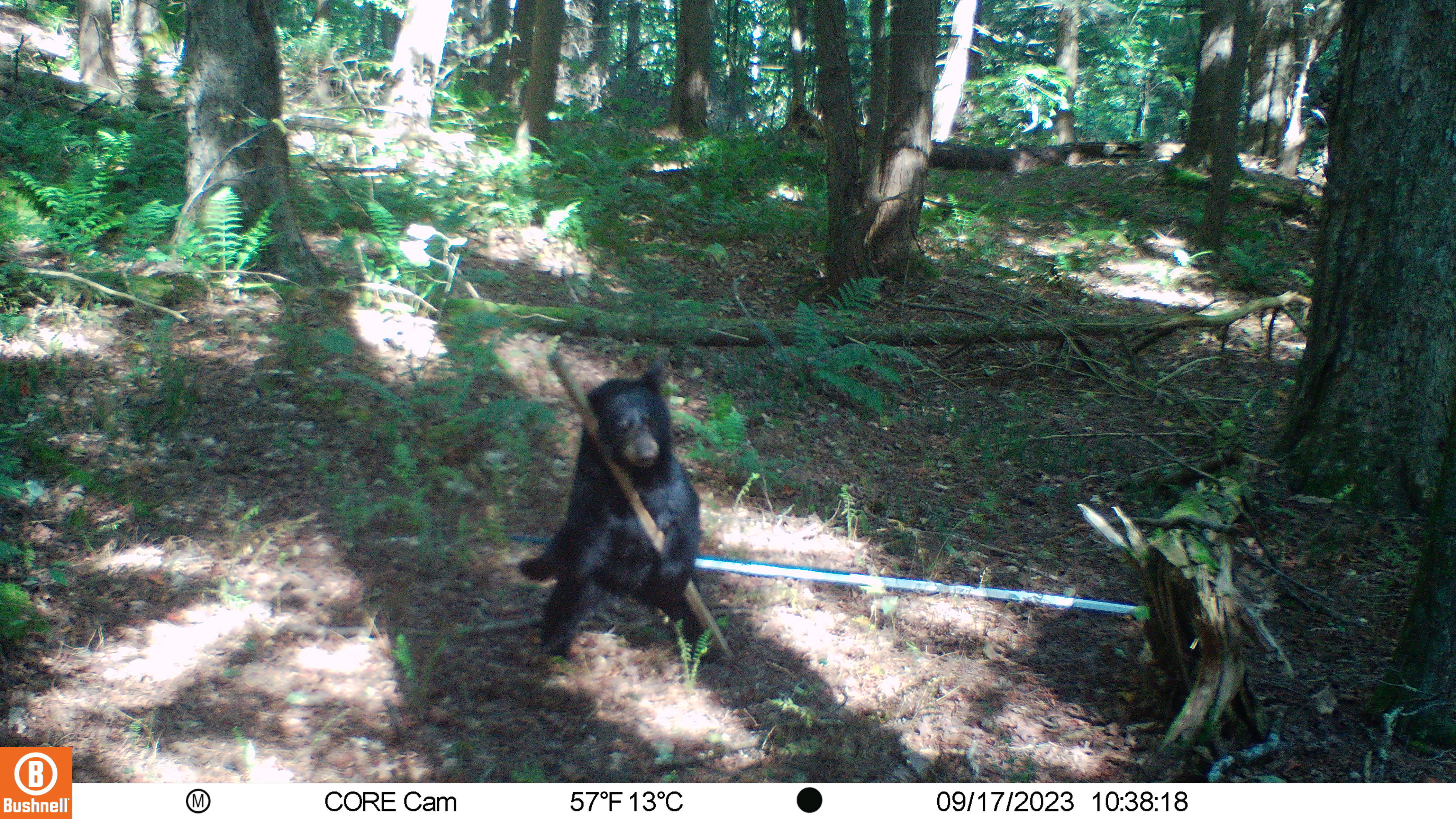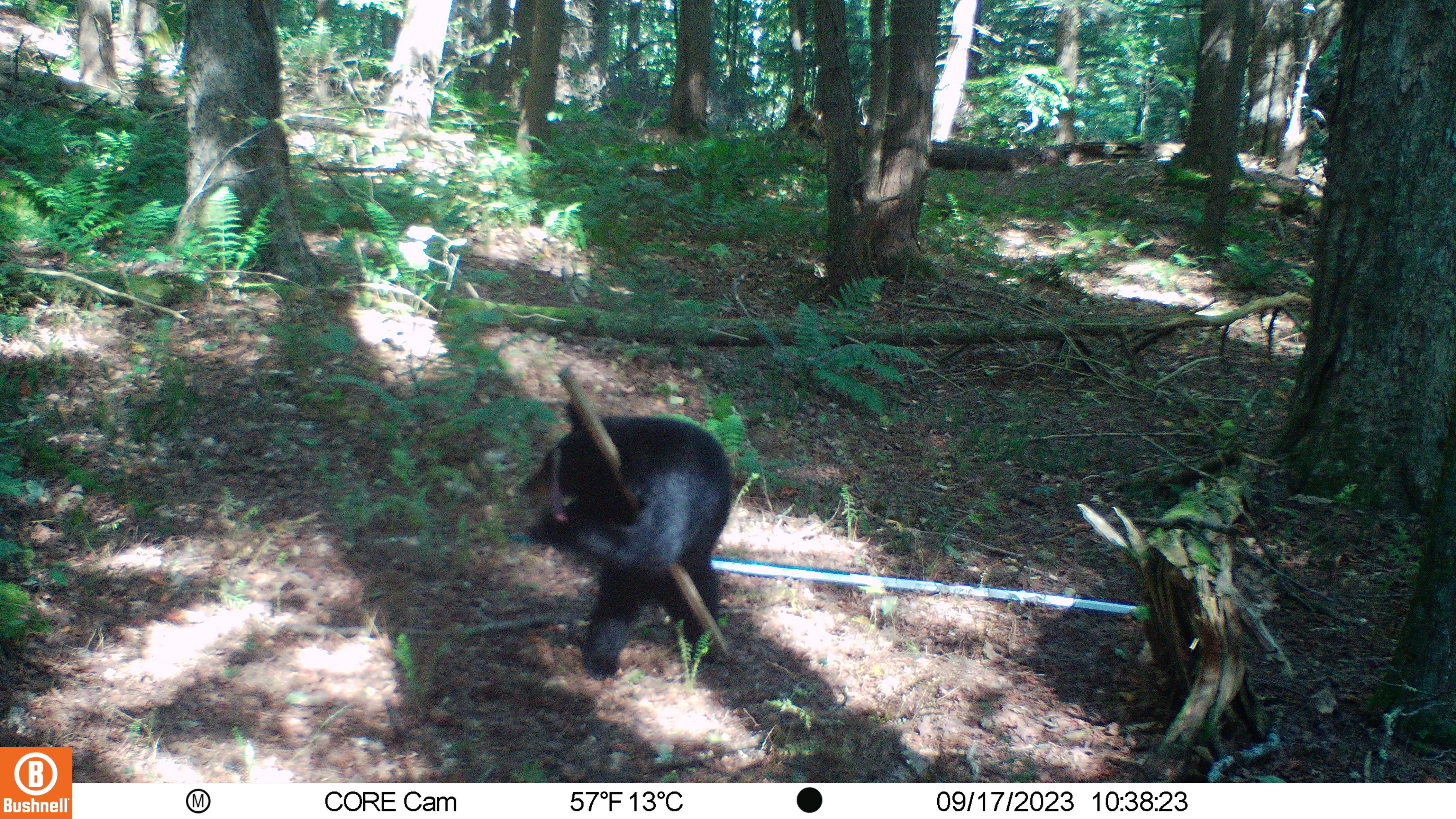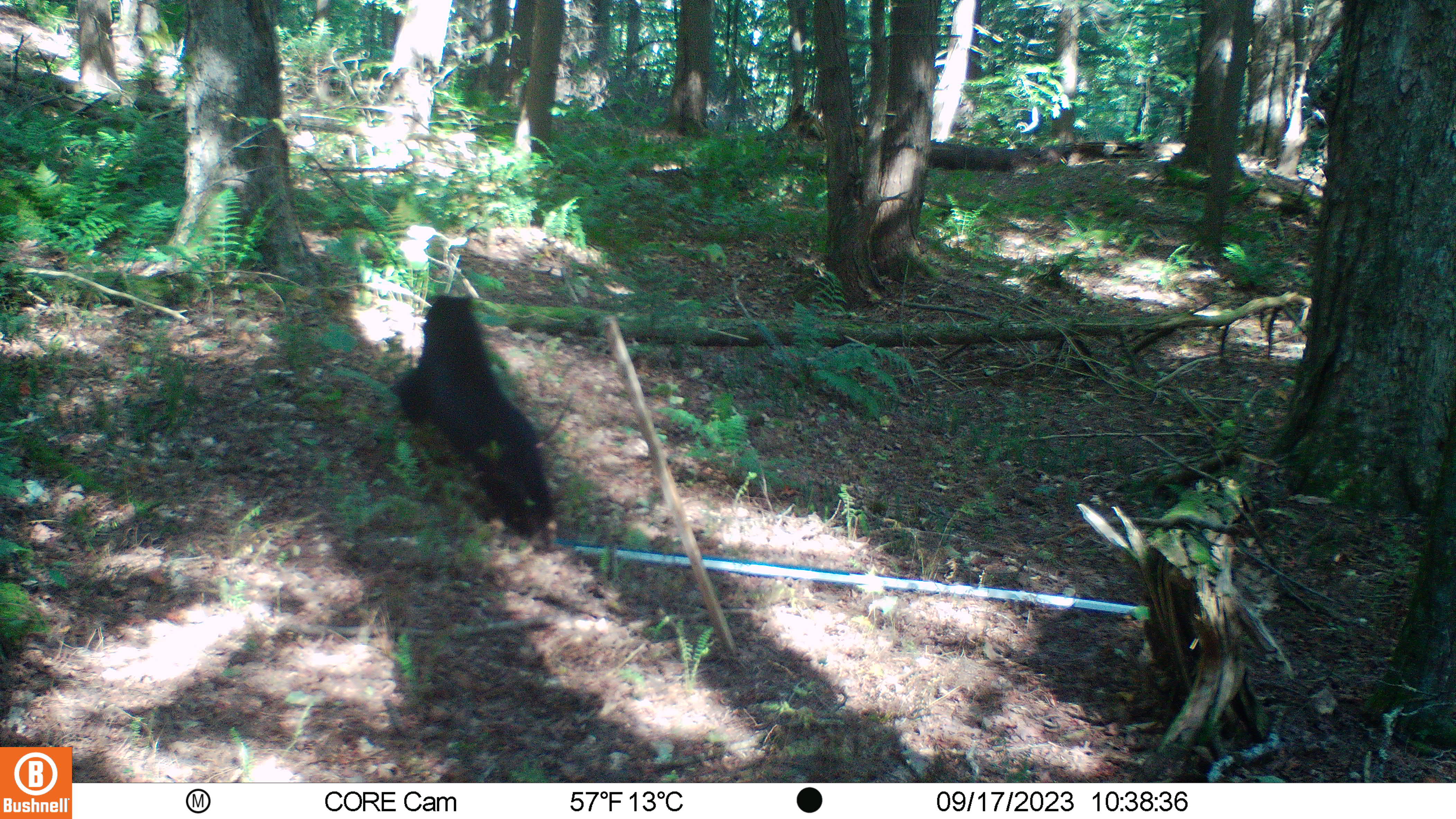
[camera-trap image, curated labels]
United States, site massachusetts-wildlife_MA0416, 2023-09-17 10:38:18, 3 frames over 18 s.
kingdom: Animalia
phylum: Chordata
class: Mammalia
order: Carnivora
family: Ursidae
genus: Ursus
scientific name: Ursus americanus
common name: black bear